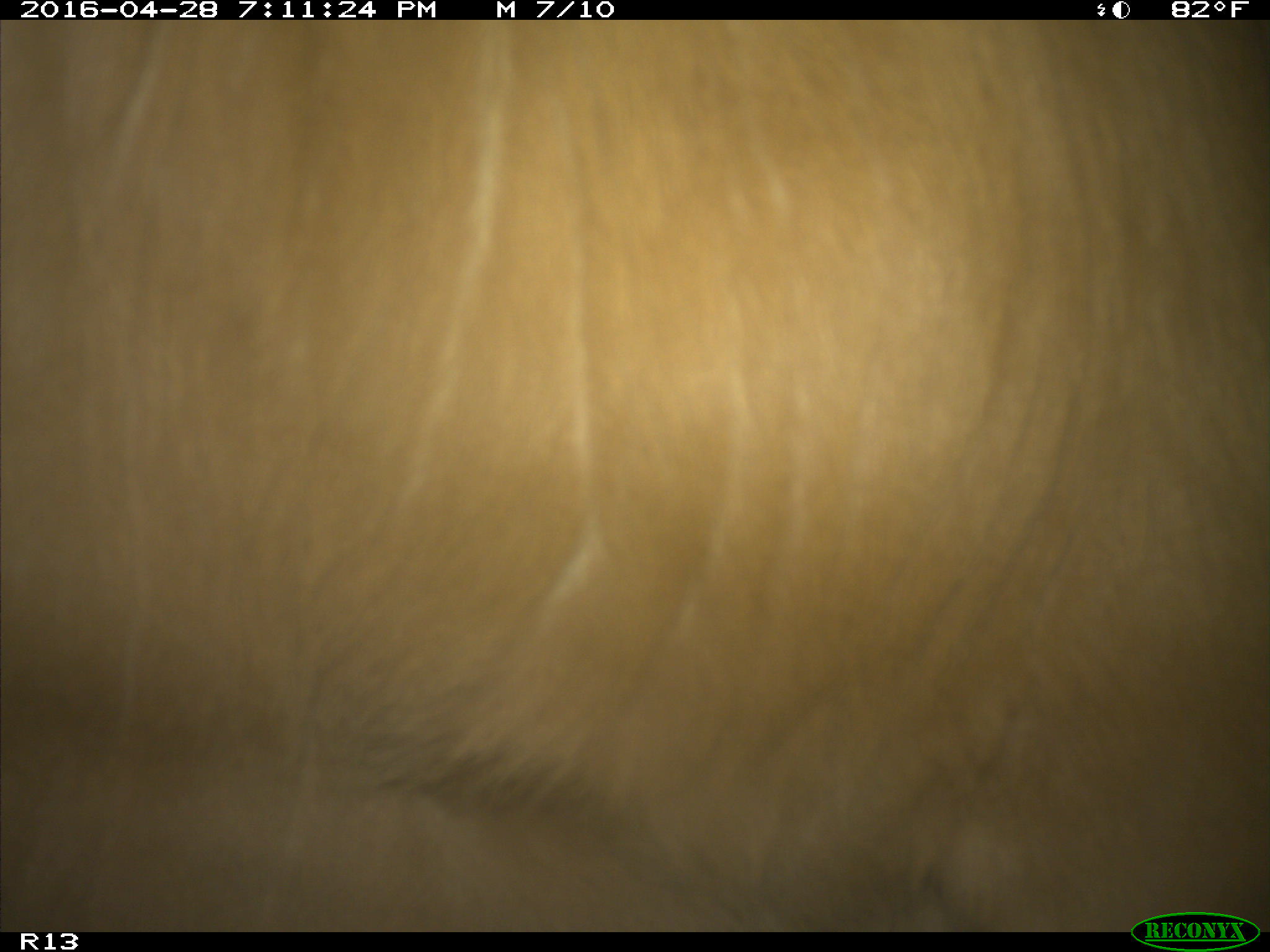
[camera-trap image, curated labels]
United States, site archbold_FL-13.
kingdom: Animalia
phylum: Chordata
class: Mammalia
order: Artiodactyla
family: Bovidae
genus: Bos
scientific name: Bos taurus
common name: domestic cow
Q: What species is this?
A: Bos taurus (domestic cow).